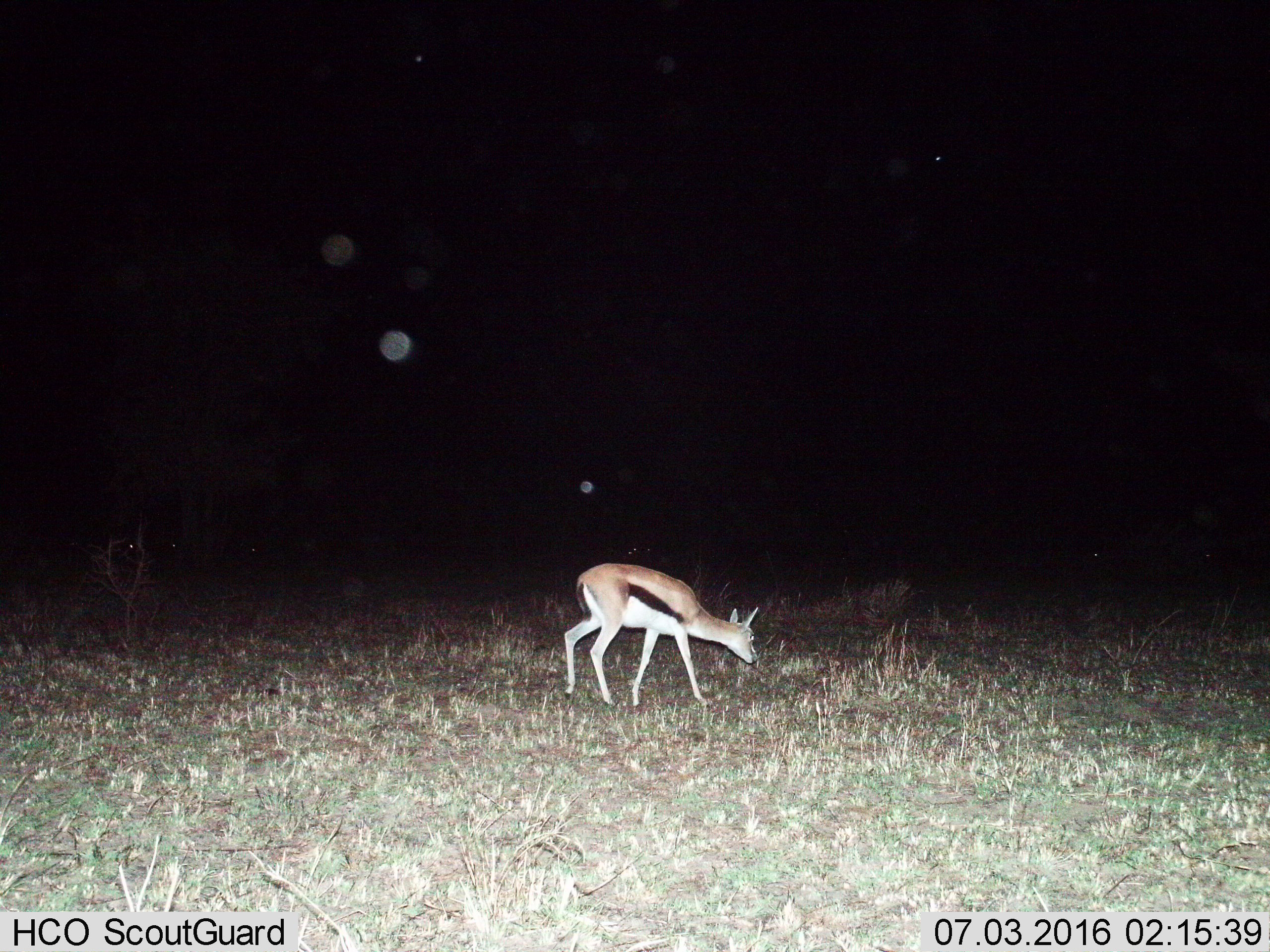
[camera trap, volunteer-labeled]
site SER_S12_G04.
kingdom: Animalia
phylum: Chordata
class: Mammalia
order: Artiodactyla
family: Bovidae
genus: Eudorcas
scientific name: Eudorcas thomsonii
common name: thomson's gazelle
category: gazellethomsons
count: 1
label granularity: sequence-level